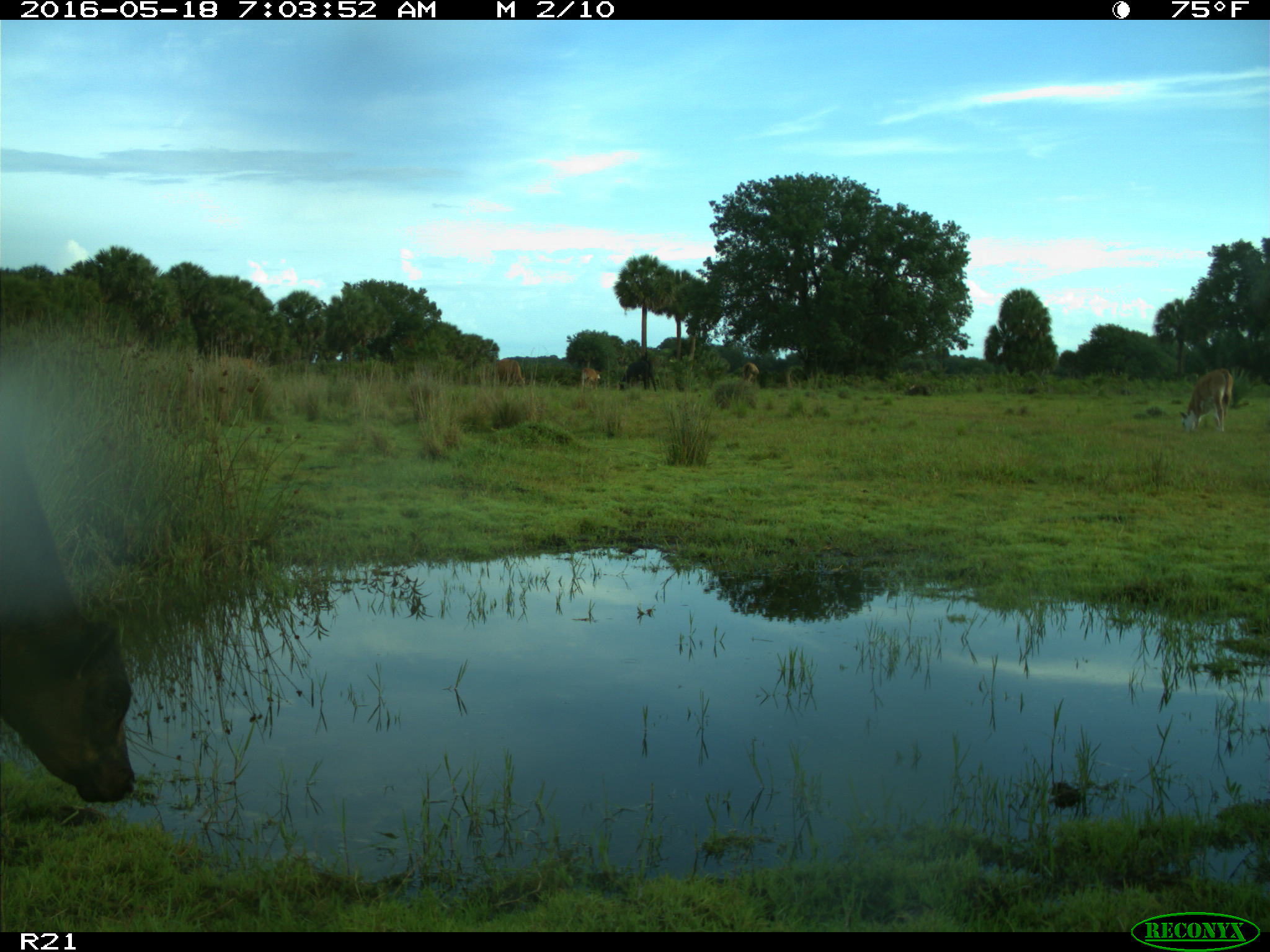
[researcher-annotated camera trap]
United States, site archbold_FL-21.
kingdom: Animalia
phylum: Chordata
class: Mammalia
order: Artiodactyla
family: Bovidae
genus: Bos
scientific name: Bos taurus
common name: domestic cow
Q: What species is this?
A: Bos taurus (domestic cow).